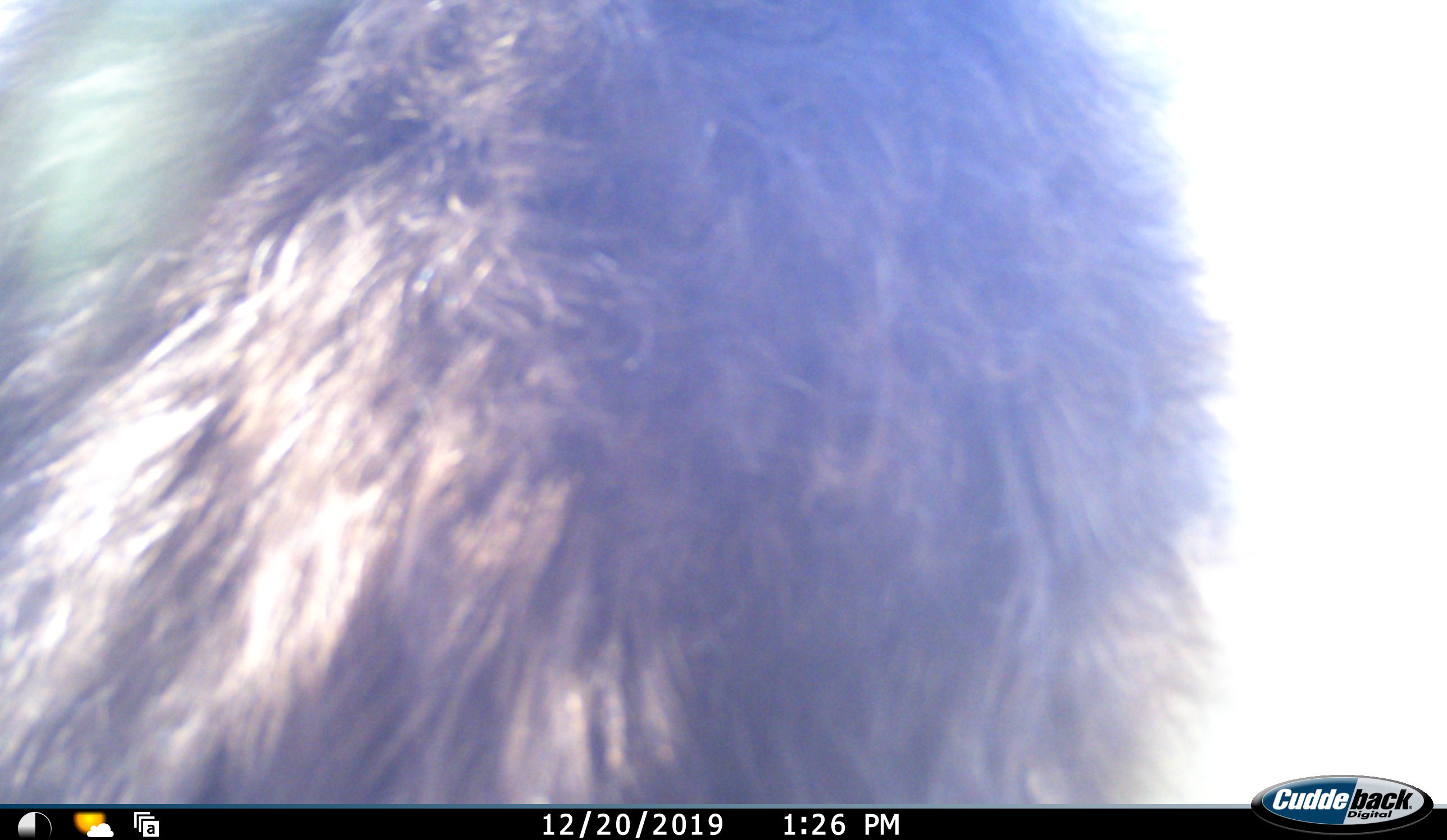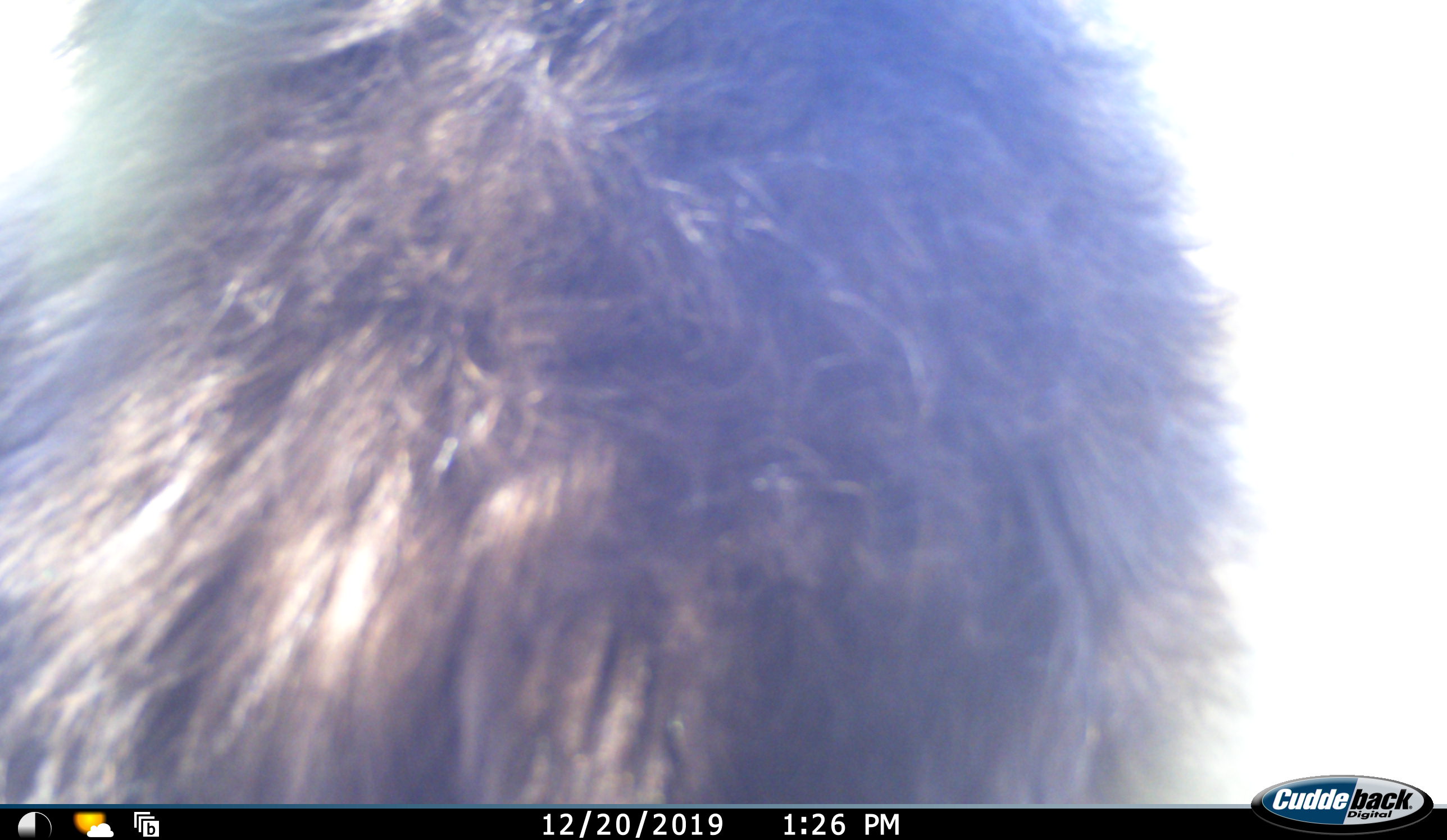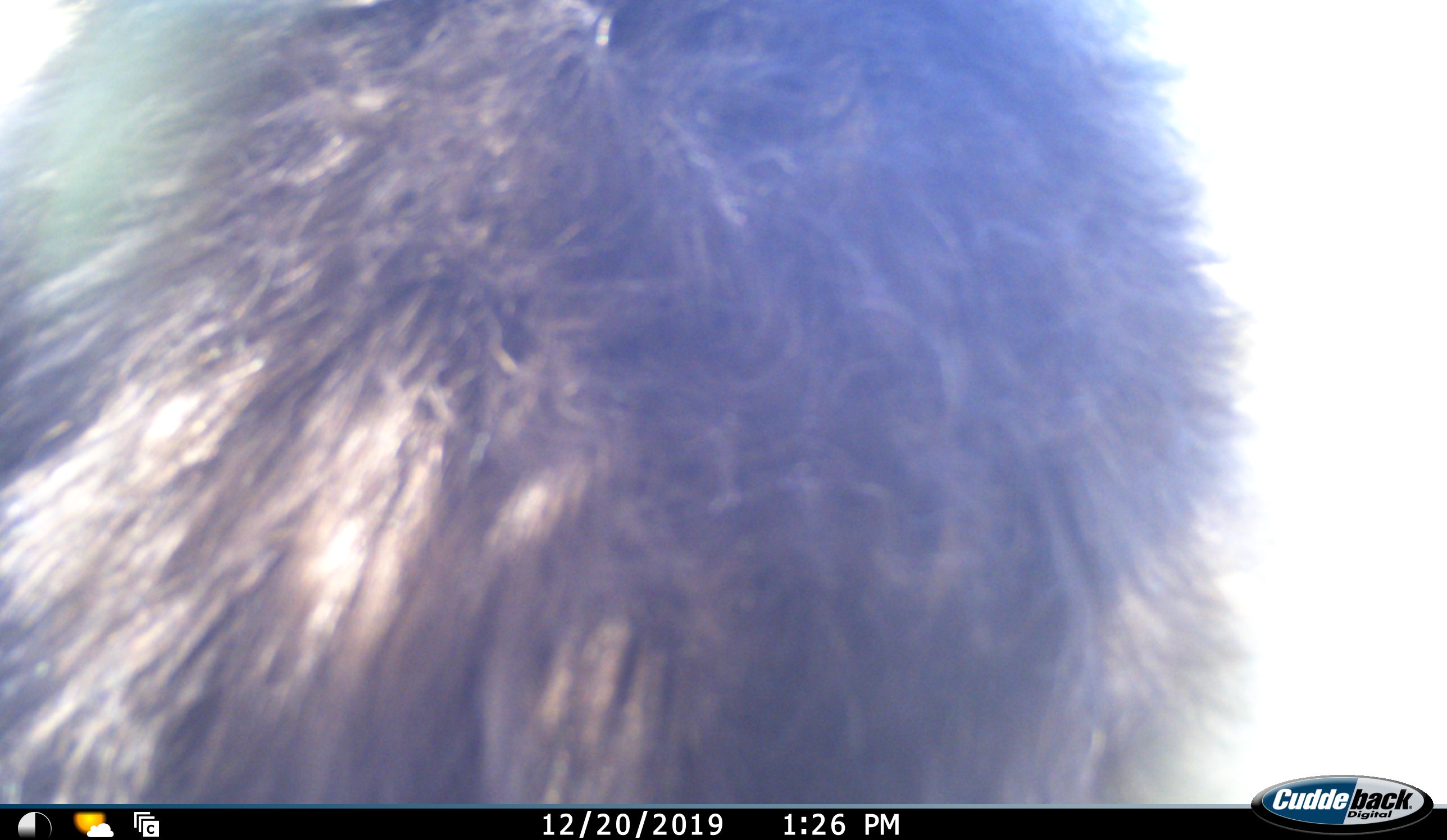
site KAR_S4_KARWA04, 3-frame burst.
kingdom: Animalia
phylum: Chordata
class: Mammalia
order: Primates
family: Cercopithecidae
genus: Papio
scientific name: Papio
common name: baboon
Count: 1.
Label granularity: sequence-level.